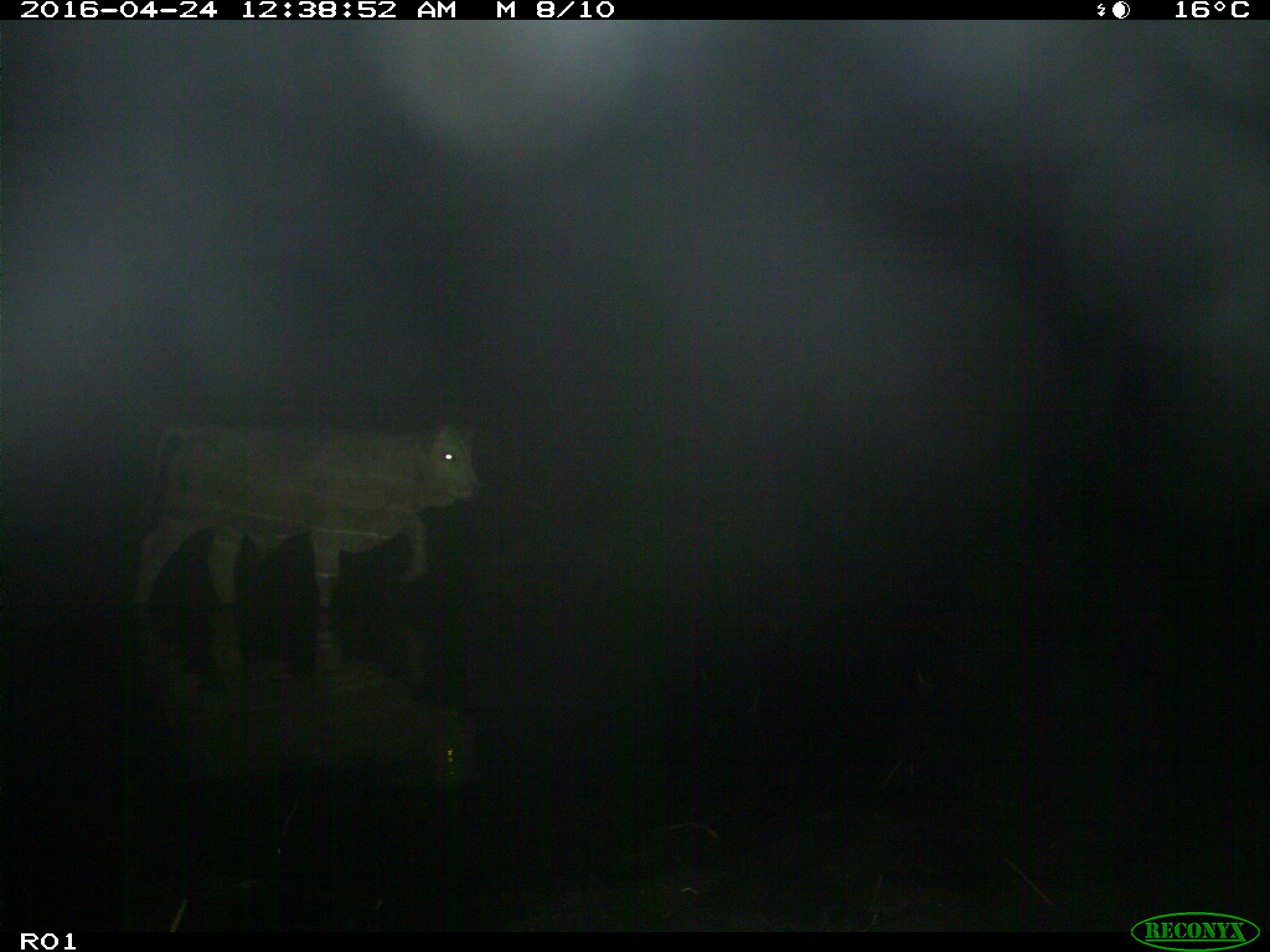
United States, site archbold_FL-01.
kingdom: Animalia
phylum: Chordata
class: Mammalia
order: Artiodactyla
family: Bovidae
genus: Bos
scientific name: Bos taurus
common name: domestic cow